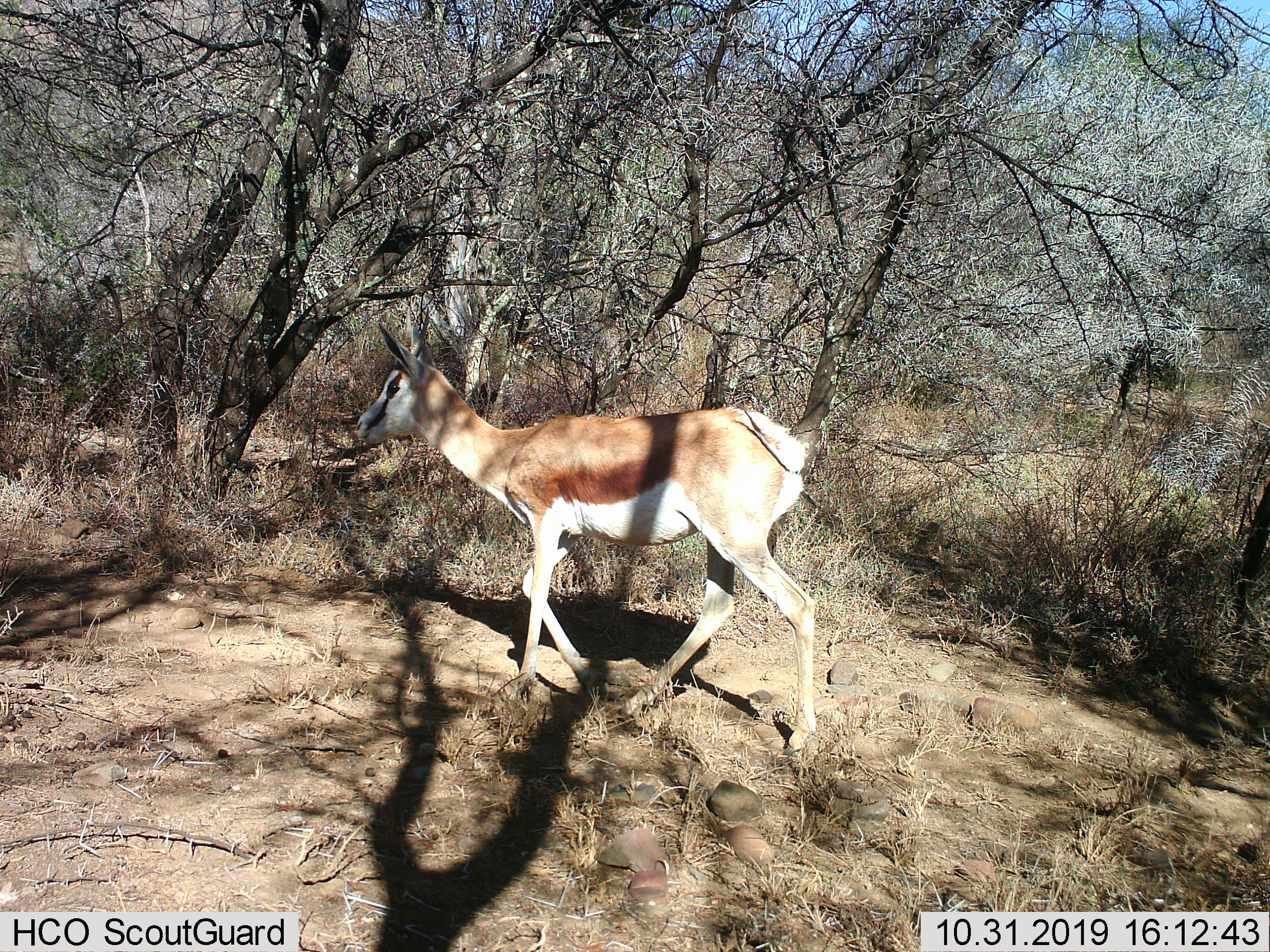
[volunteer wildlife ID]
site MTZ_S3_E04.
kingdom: Animalia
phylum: Chordata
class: Mammalia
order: Artiodactyla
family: Bovidae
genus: Antidorcas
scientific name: Antidorcas marsupialis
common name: springbok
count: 1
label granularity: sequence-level